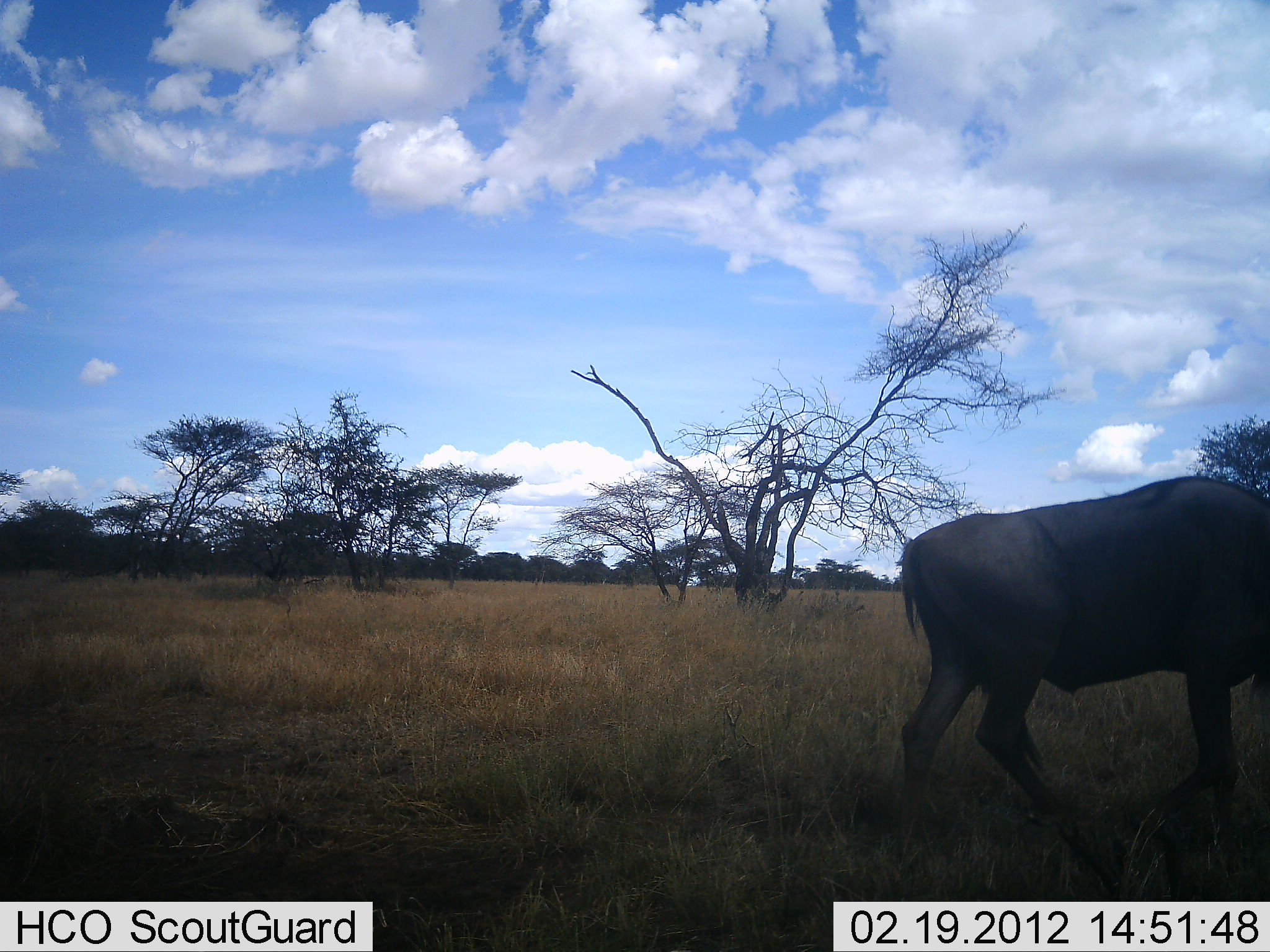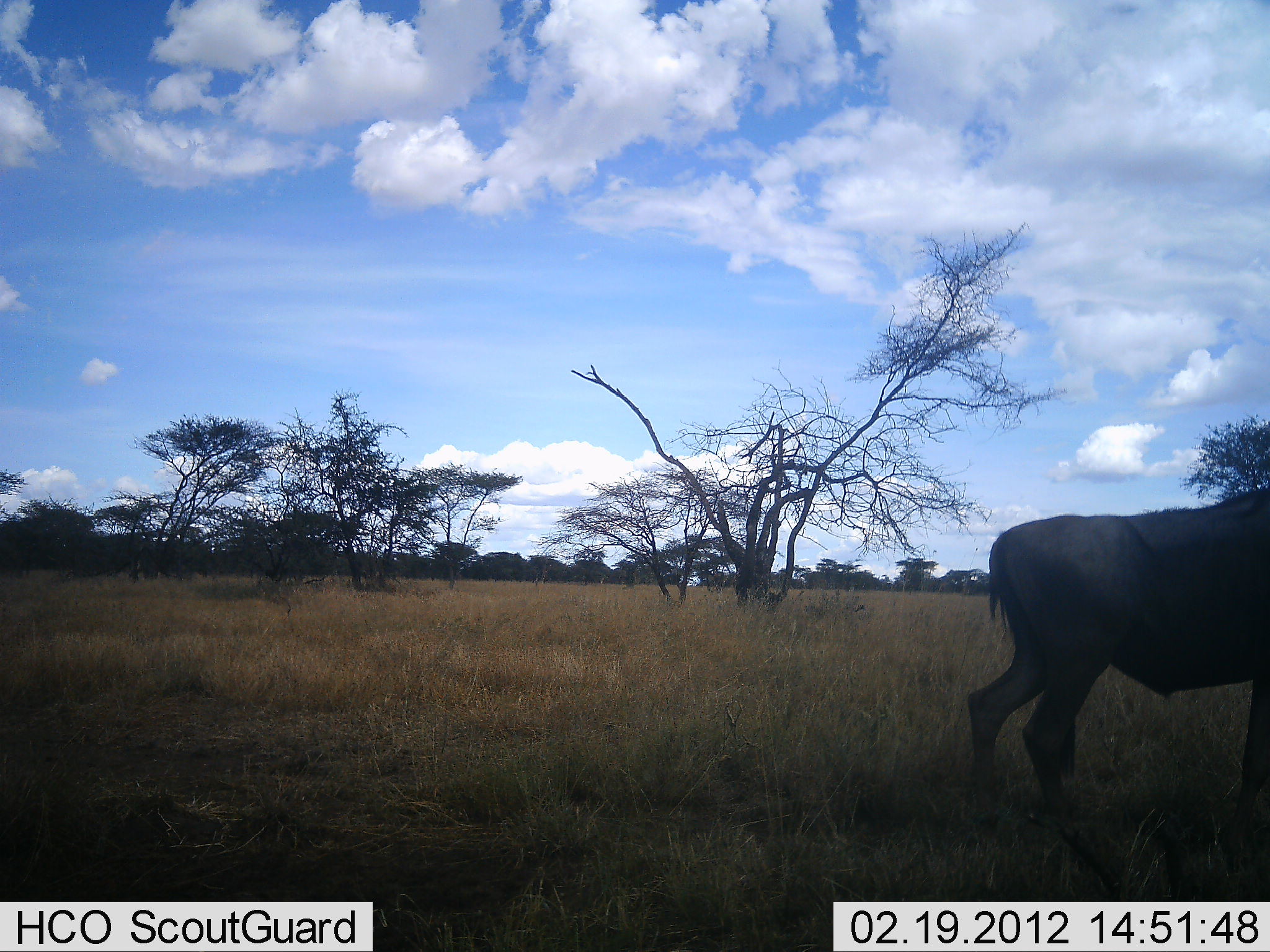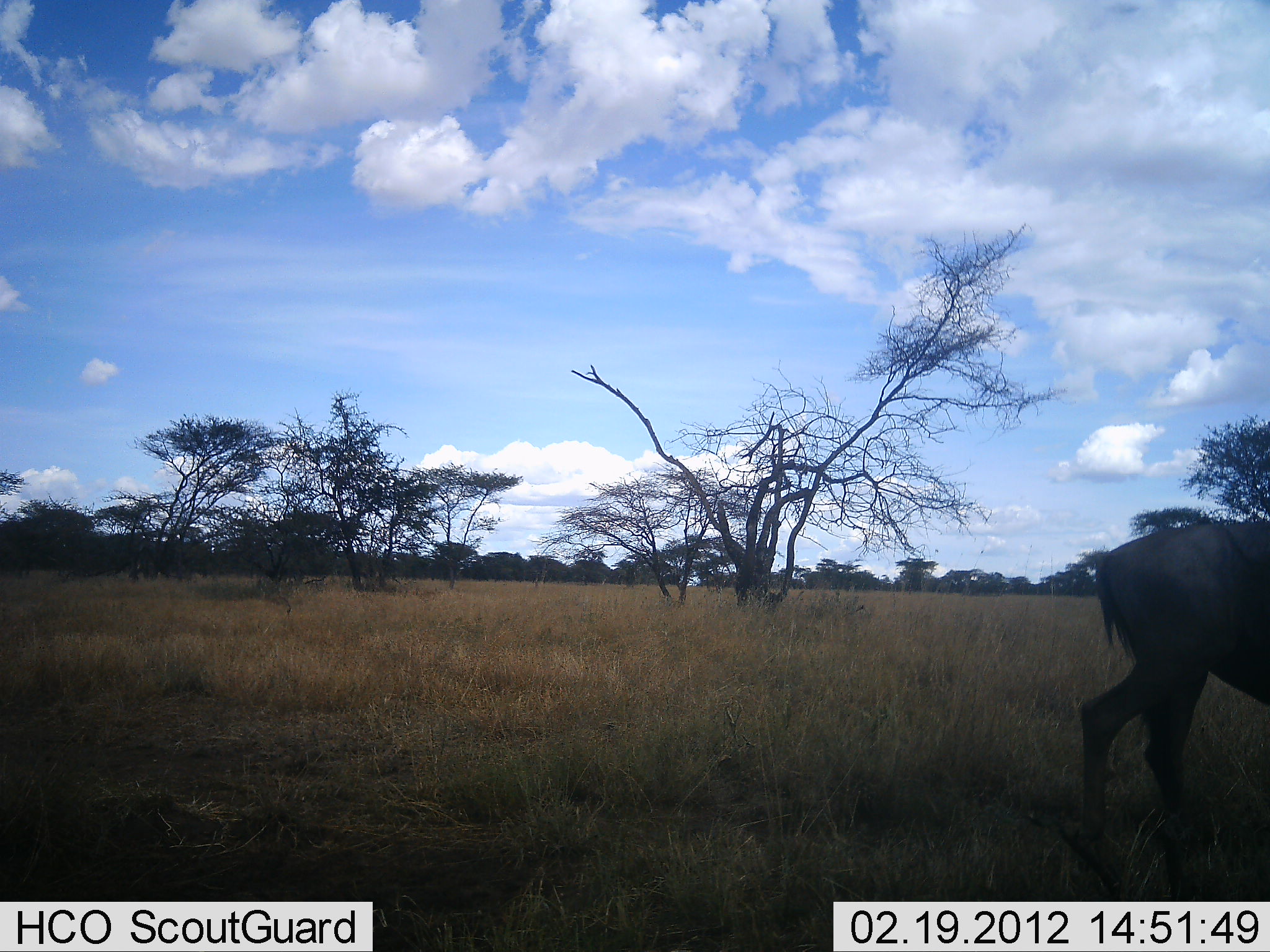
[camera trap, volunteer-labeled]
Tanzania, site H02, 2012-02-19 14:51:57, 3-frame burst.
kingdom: Animalia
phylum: Chordata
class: Mammalia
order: Artiodactyla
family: Bovidae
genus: Connochaetes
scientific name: Connochaetes taurinus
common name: blue wildebeest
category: wildebeest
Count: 1.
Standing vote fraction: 11%.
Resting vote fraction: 0%.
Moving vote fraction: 94%.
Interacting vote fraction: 0%.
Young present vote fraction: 0%.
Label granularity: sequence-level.